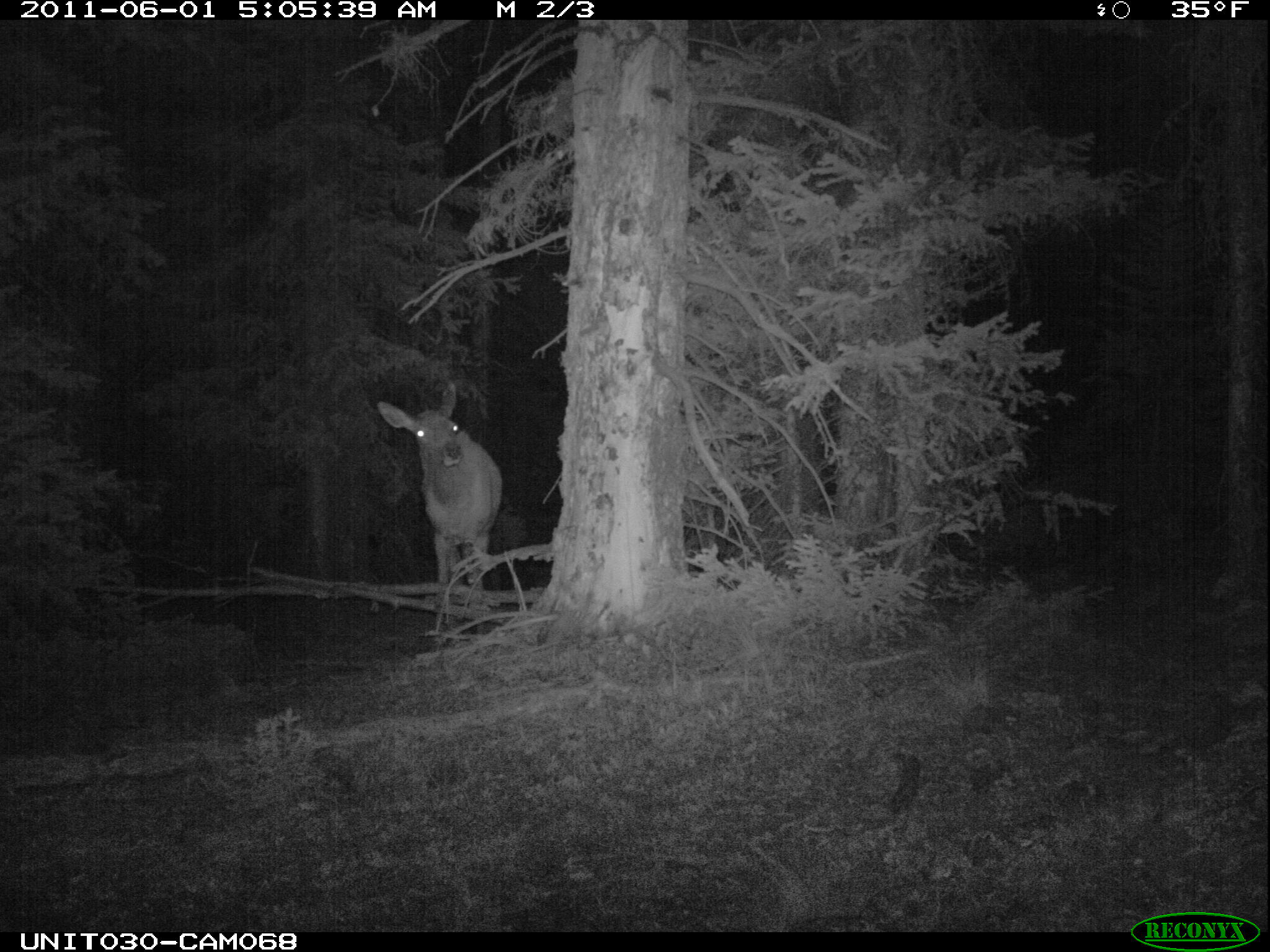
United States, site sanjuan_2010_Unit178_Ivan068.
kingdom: Animalia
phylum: Chordata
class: Mammalia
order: Artiodactyla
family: Cervidae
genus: Cervus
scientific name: Cervus elaphus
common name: red deer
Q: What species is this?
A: Cervus elaphus (red deer).